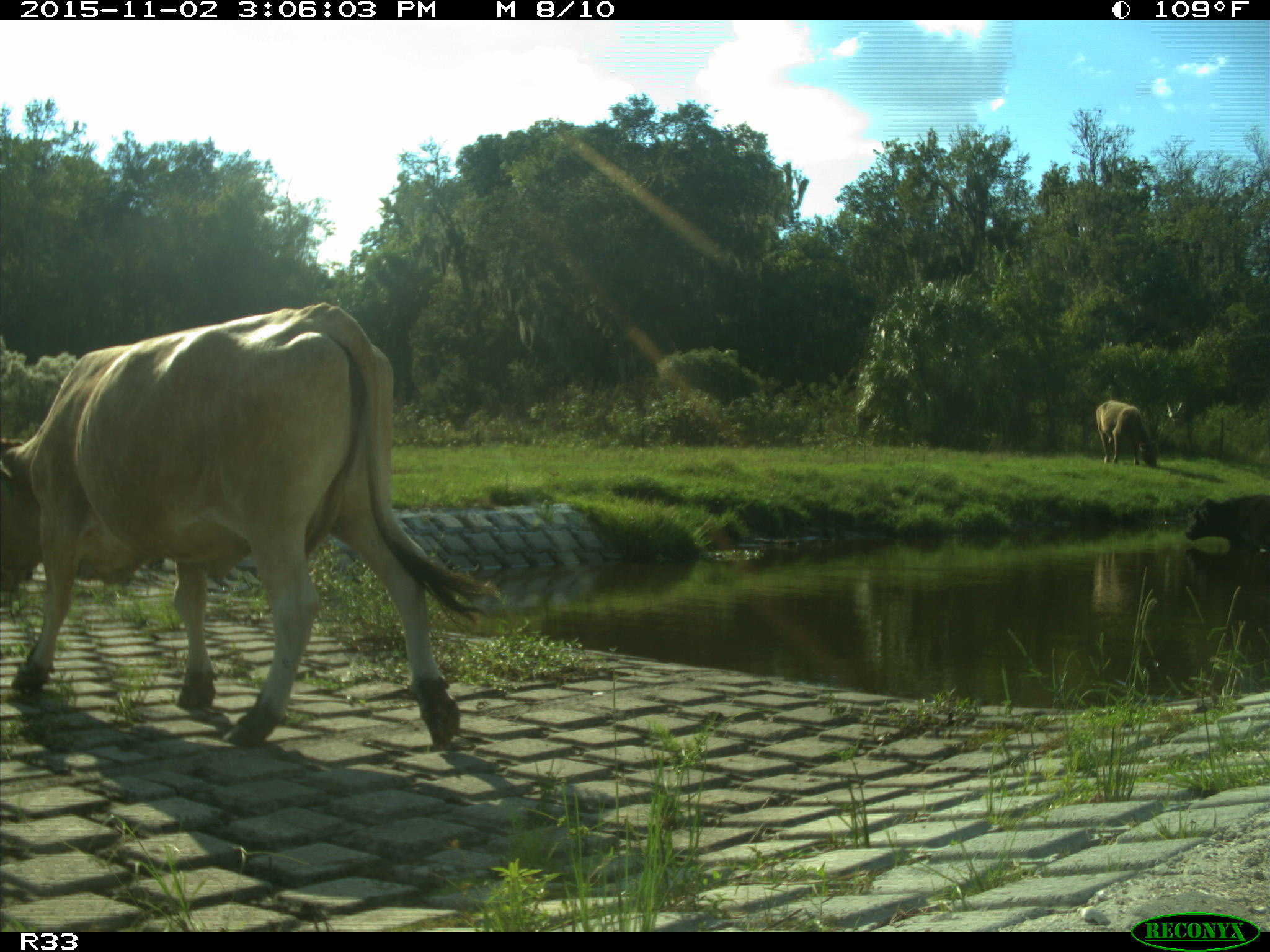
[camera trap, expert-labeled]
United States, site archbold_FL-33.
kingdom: Animalia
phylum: Chordata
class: Mammalia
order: Artiodactyla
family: Bovidae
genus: Bos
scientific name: Bos taurus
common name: domestic cow